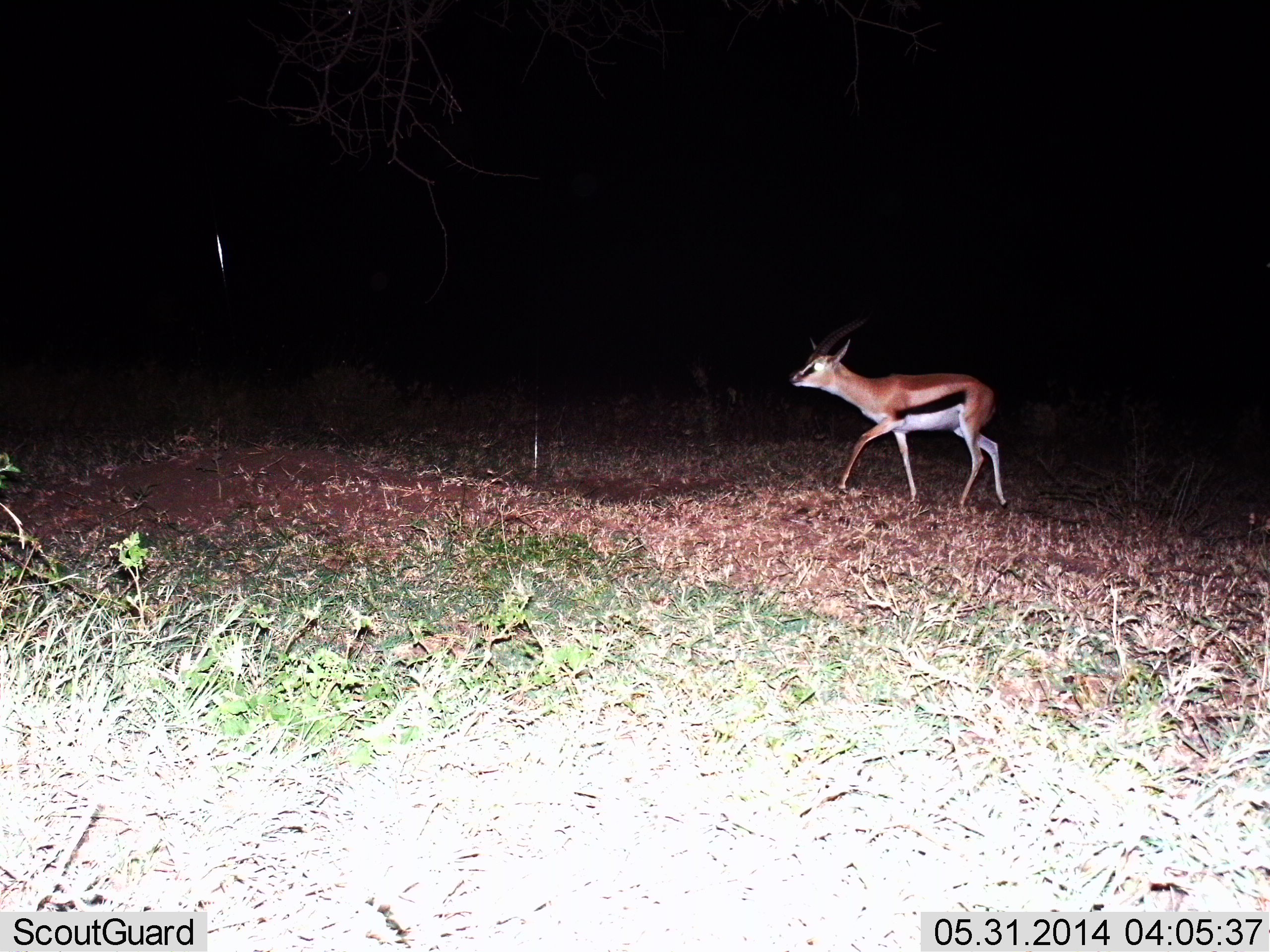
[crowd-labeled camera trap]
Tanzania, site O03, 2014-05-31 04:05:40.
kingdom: Animalia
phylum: Chordata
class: Mammalia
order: Artiodactyla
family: Bovidae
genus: Eudorcas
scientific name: Eudorcas thomsonii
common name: thomson's gazelle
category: gazellethomsons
Gazellethomsons (thomson's gazelle) (Eudorcas thomsonii), count 1. Behavior (volunteer vote fractions): standing 0%, resting 0%, moving 100%, interacting 0%. Young present (vote fraction): 0%. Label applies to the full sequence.